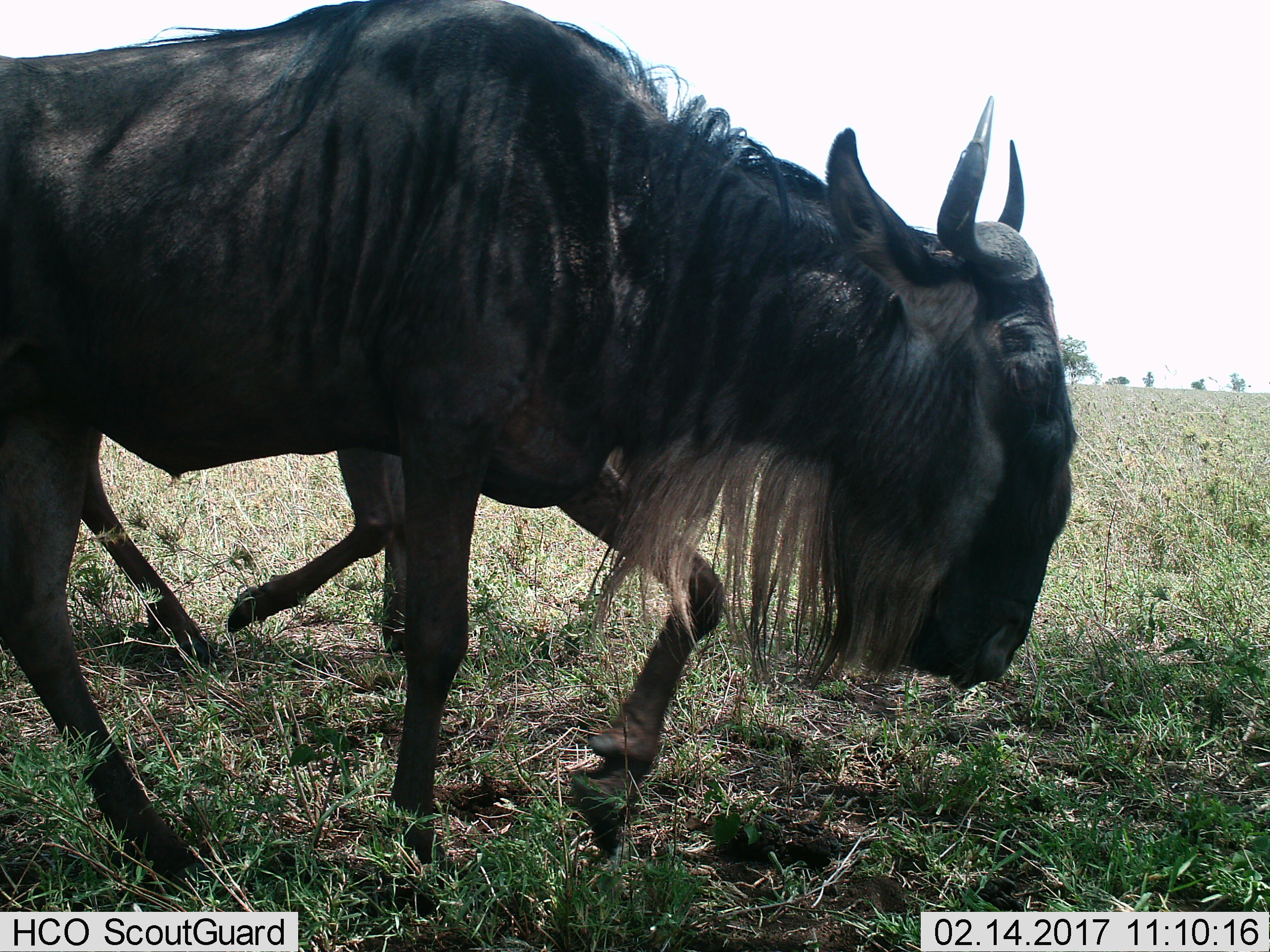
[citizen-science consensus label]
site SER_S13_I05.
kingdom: Animalia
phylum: Chordata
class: Mammalia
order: Artiodactyla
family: Bovidae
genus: Connochaetes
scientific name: Connochaetes taurinus taurinus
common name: blue wildebeest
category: wildebeestblue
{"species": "wildebeestblue (blue wildebeest) (Connochaetes taurinus taurinus)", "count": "2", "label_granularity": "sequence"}